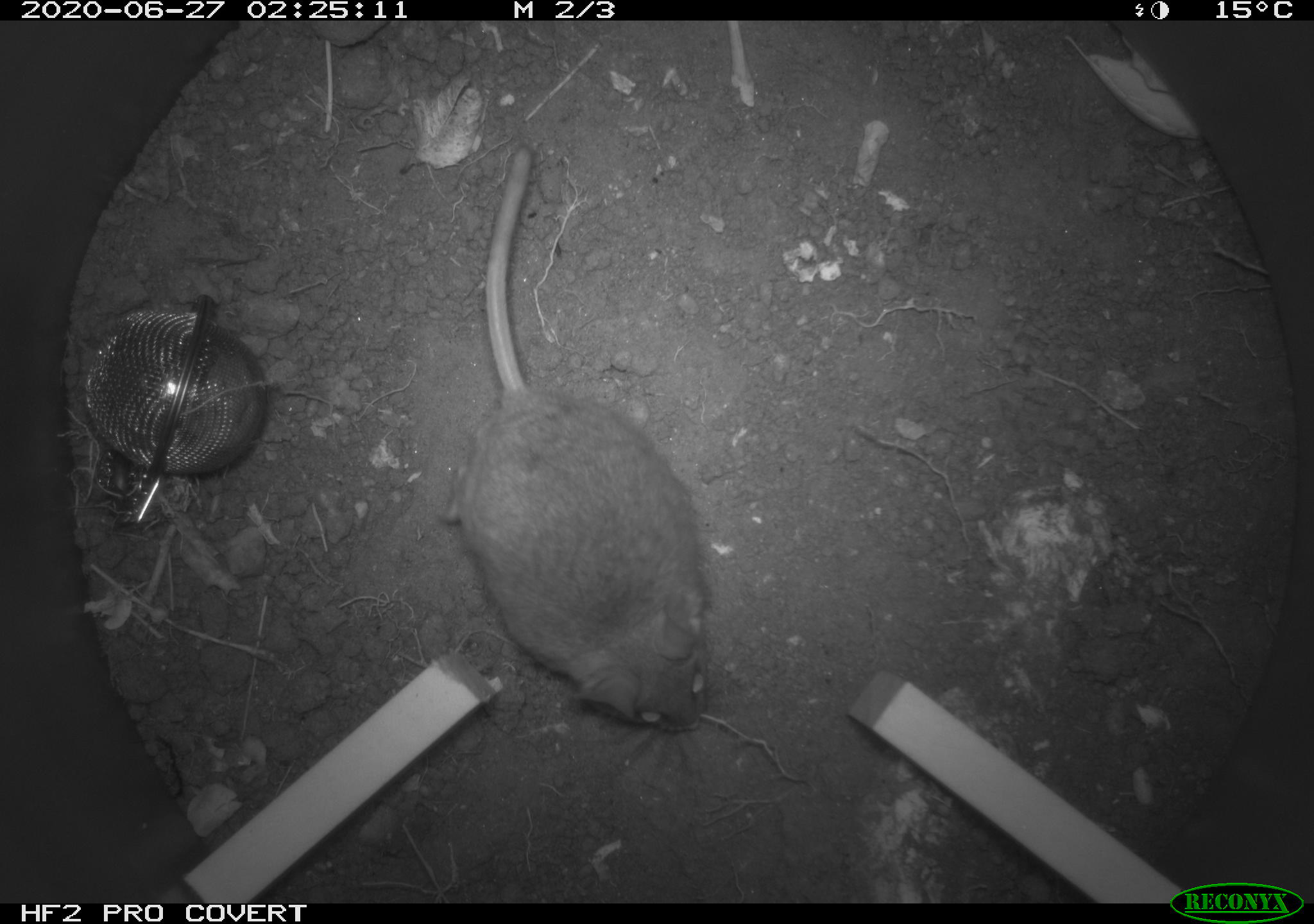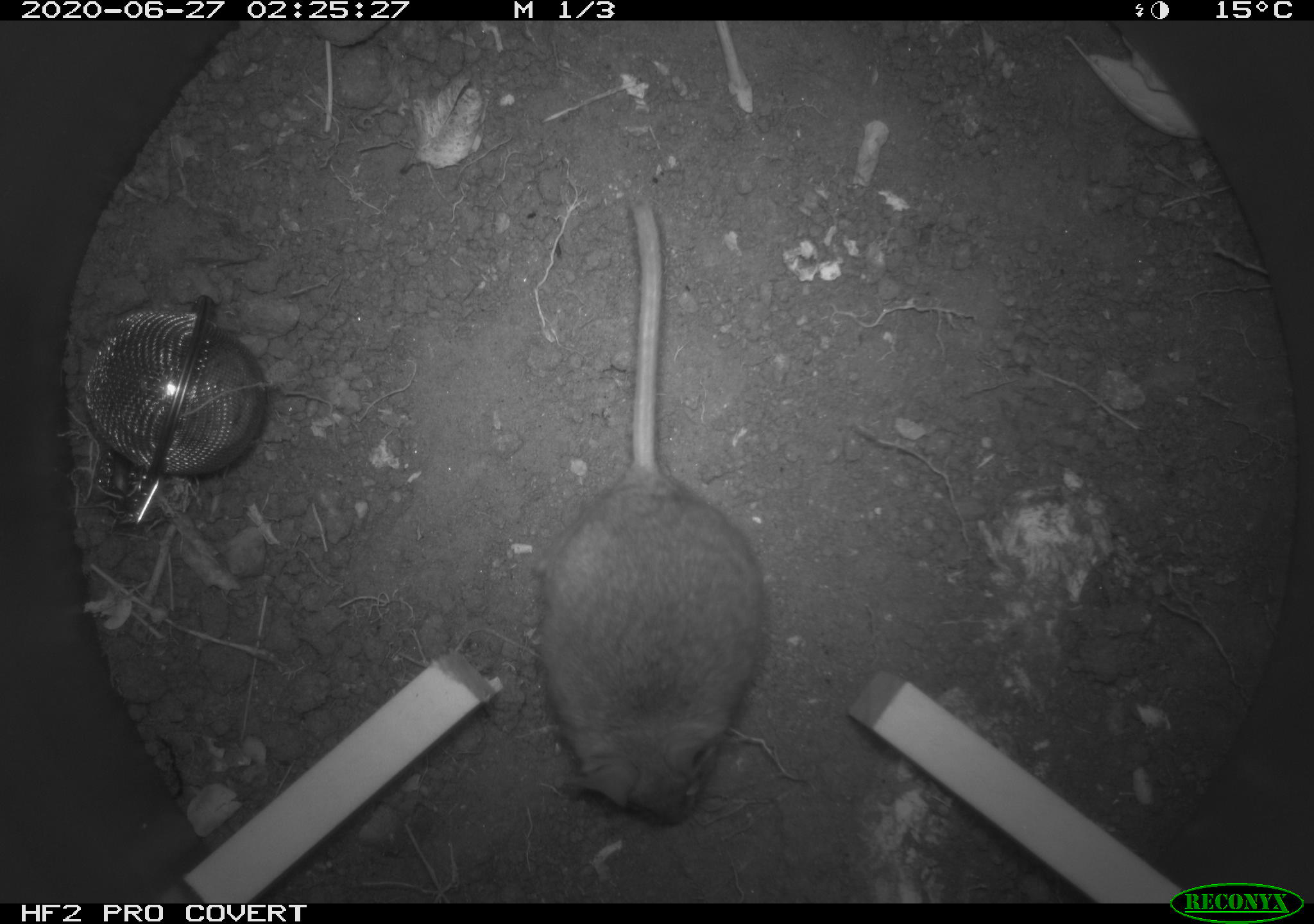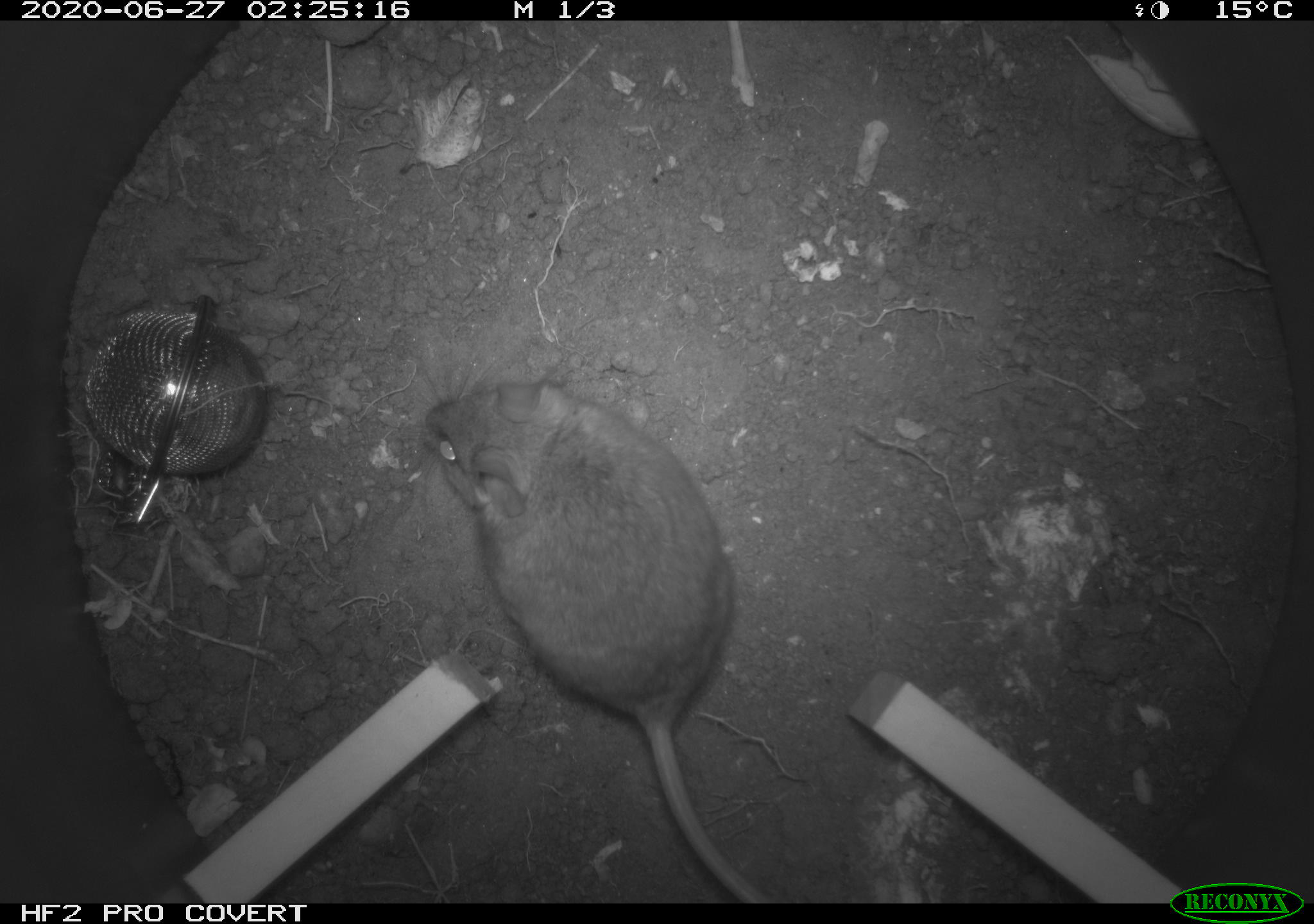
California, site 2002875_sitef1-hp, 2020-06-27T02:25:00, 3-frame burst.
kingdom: Animalia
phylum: Chordata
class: Mammalia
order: Rodentia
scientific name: Rodentia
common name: rodent